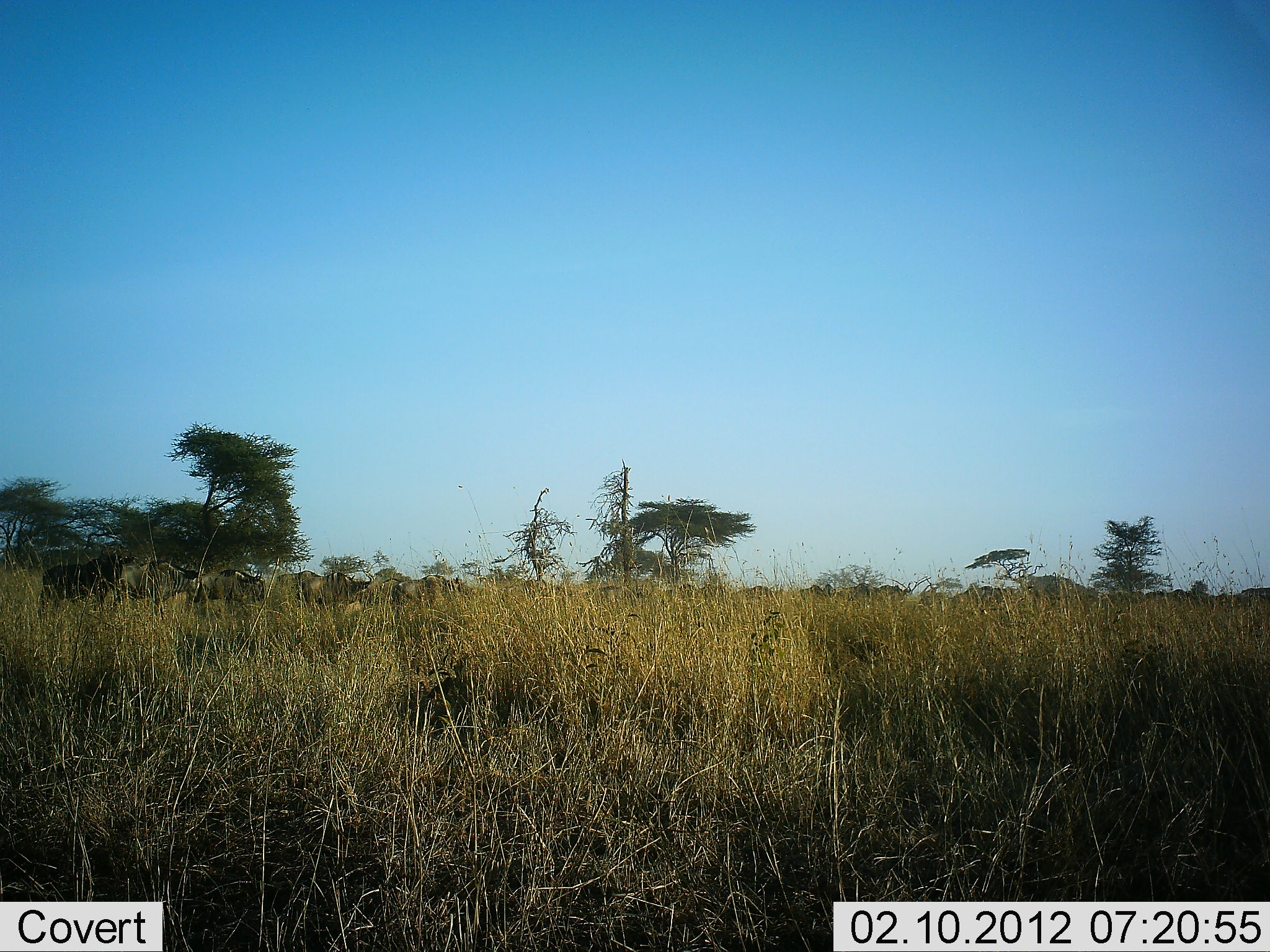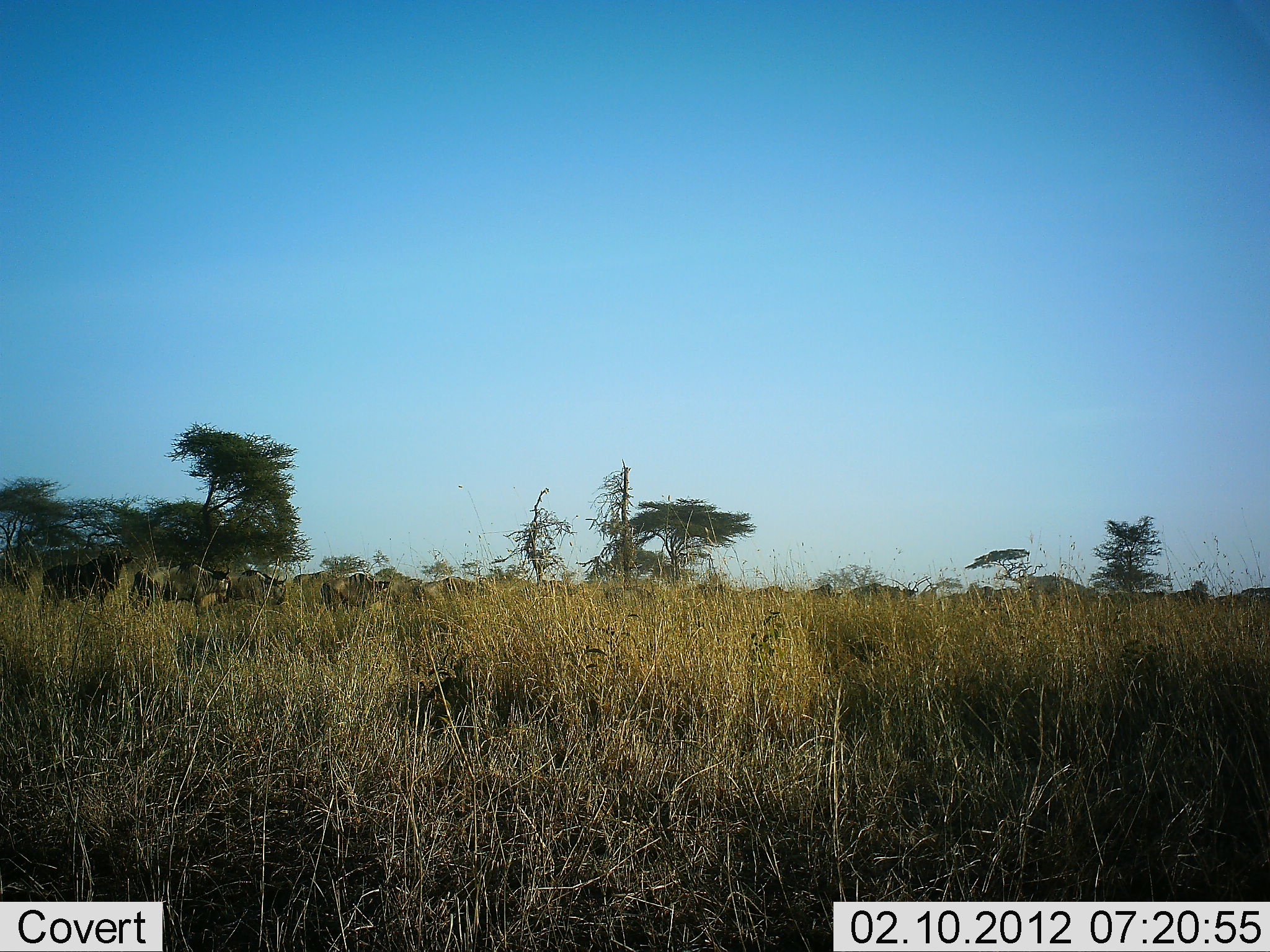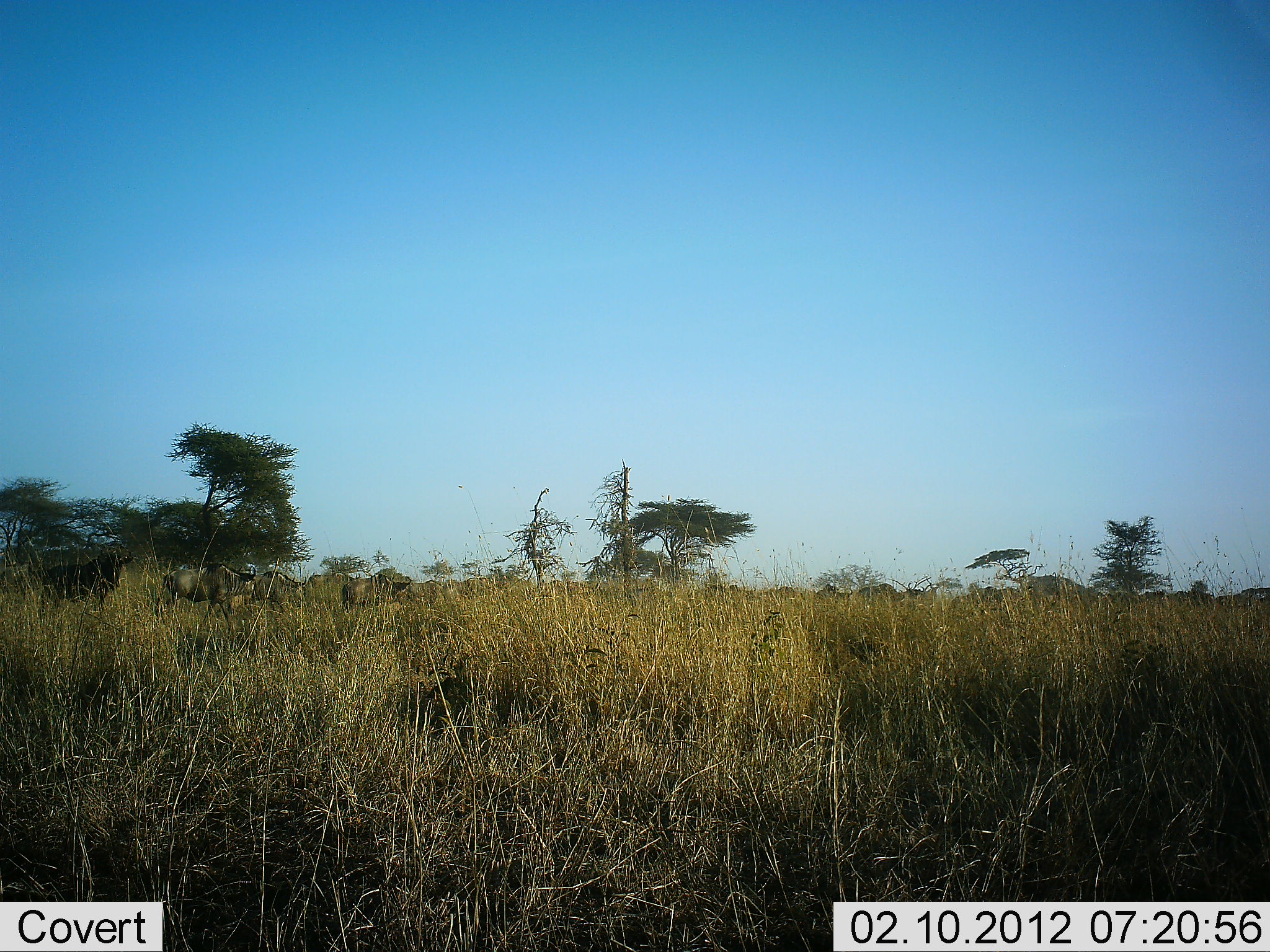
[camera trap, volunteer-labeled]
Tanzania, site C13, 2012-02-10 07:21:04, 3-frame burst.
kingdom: Animalia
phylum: Chordata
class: Mammalia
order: Artiodactyla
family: Bovidae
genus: Connochaetes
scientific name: Connochaetes taurinus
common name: blue wildebeest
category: wildebeest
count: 11-50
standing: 8%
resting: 0%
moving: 100%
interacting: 0%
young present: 0%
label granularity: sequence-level